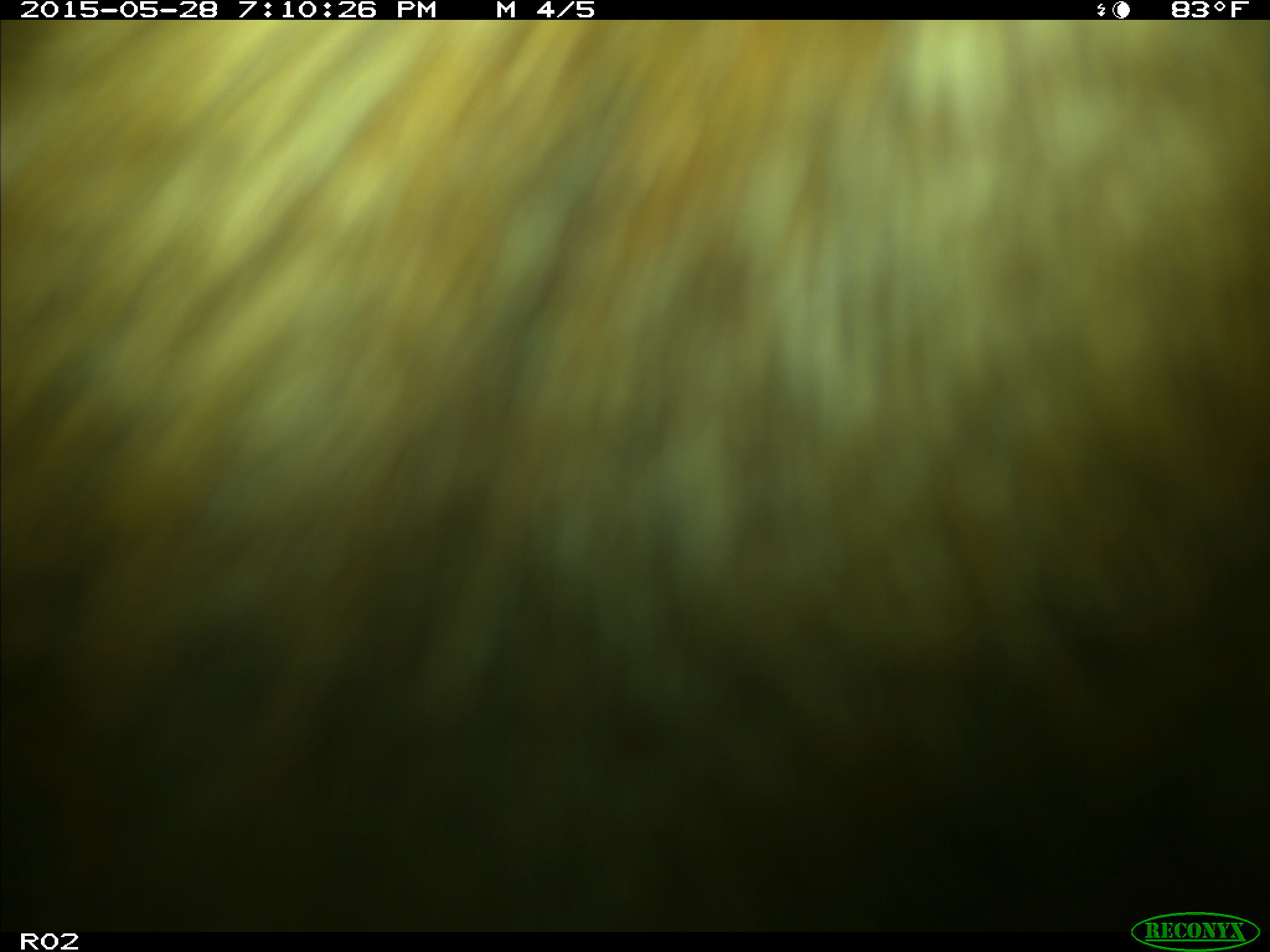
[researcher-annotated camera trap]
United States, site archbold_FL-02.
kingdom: Animalia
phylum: Chordata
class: Mammalia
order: Artiodactyla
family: Bovidae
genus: Bos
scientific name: Bos taurus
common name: domestic cow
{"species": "Bos taurus (domestic cow)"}